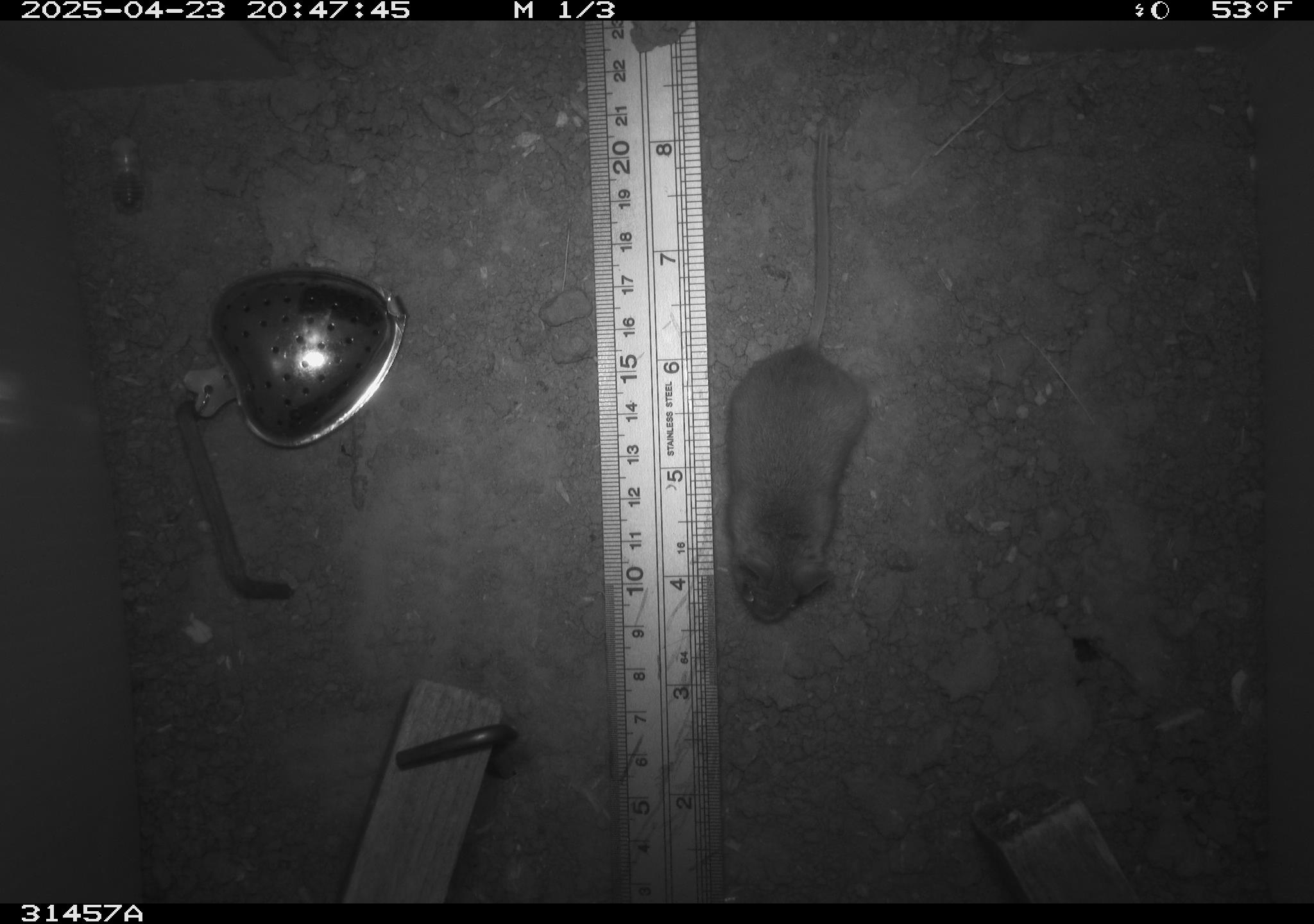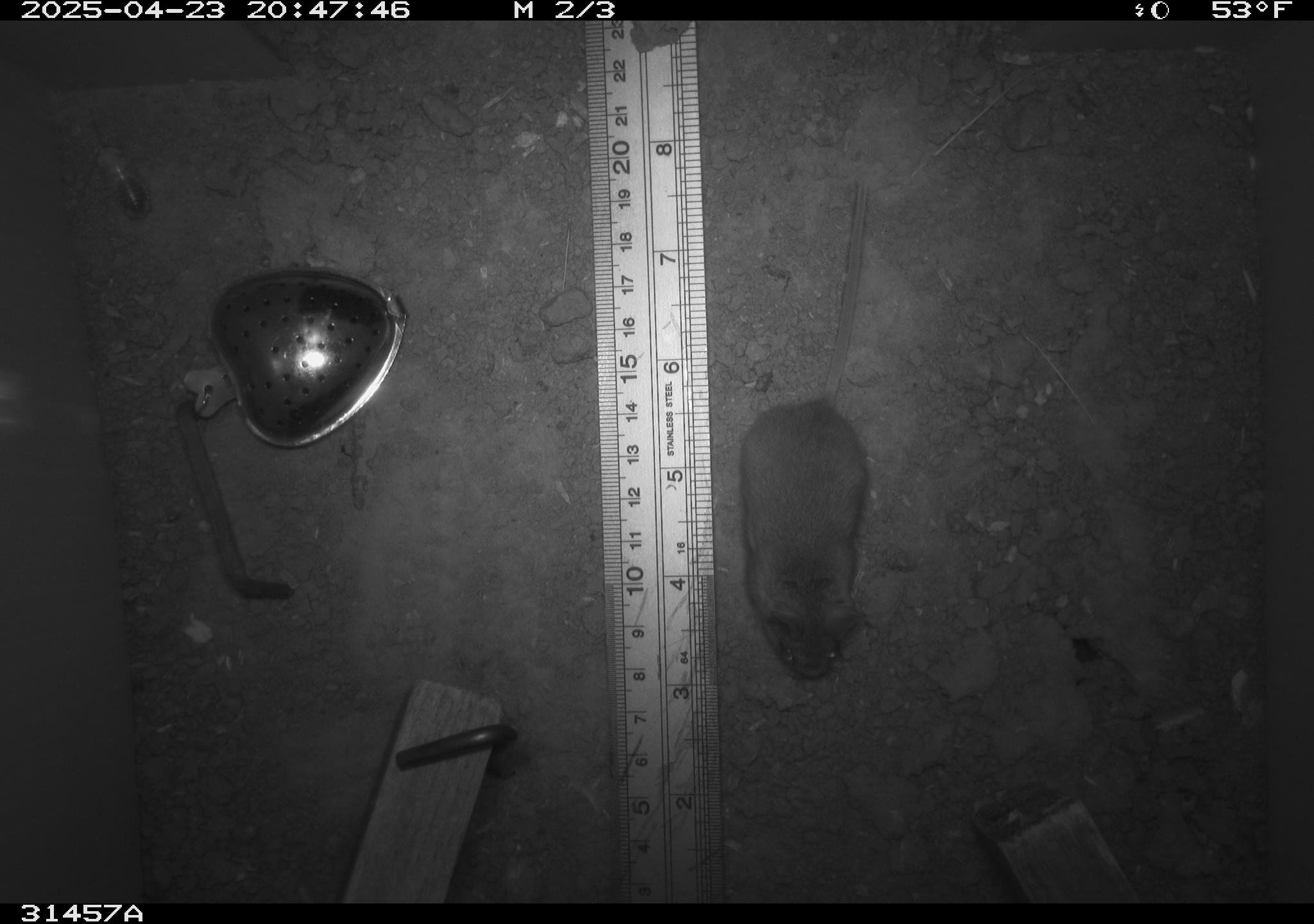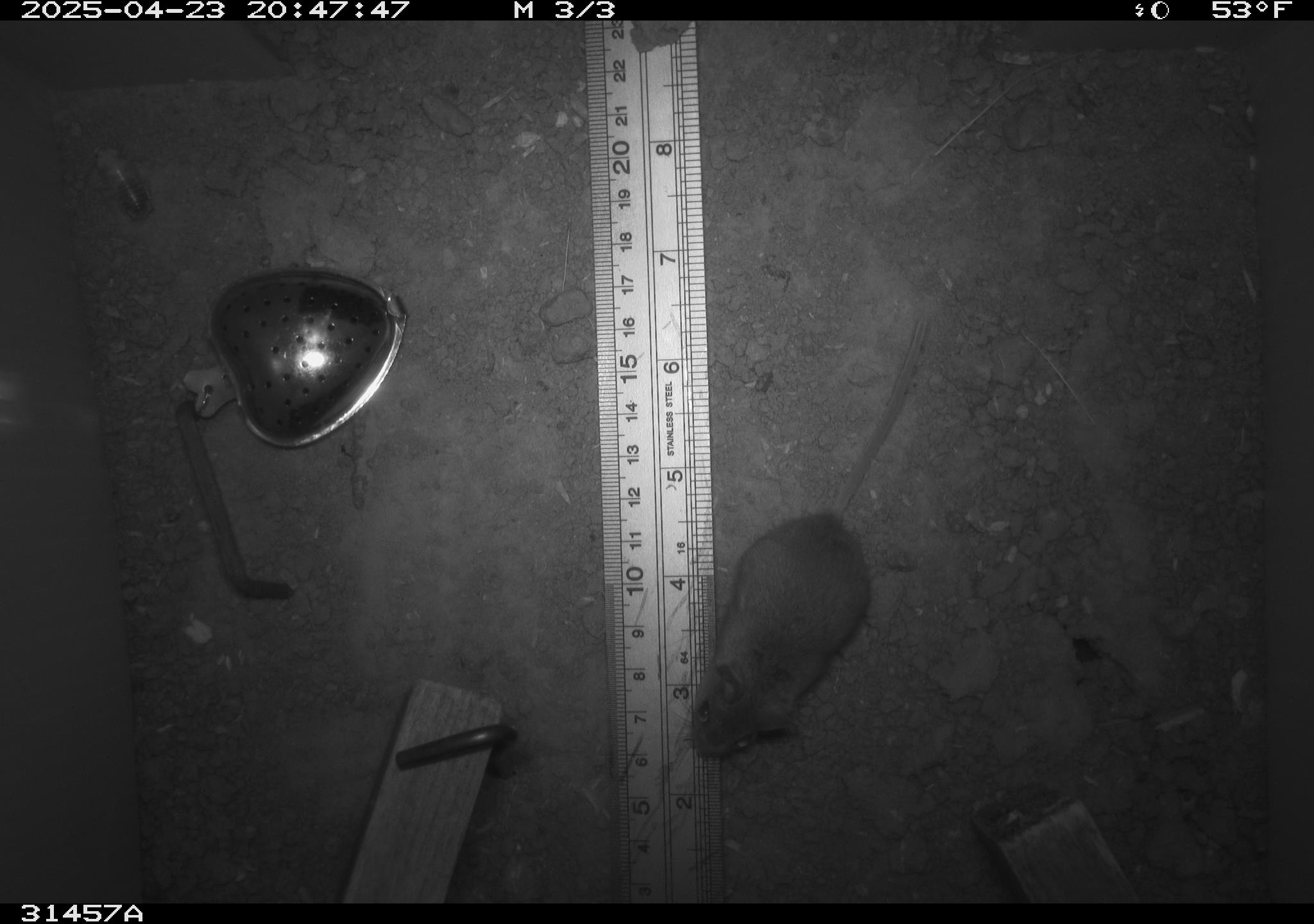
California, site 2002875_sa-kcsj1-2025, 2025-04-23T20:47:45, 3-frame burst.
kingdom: Animalia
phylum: Chordata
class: Mammalia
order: Rodentia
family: Muridae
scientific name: Muridae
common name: murids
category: muridae family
Muridae family (murids) (Muridae).